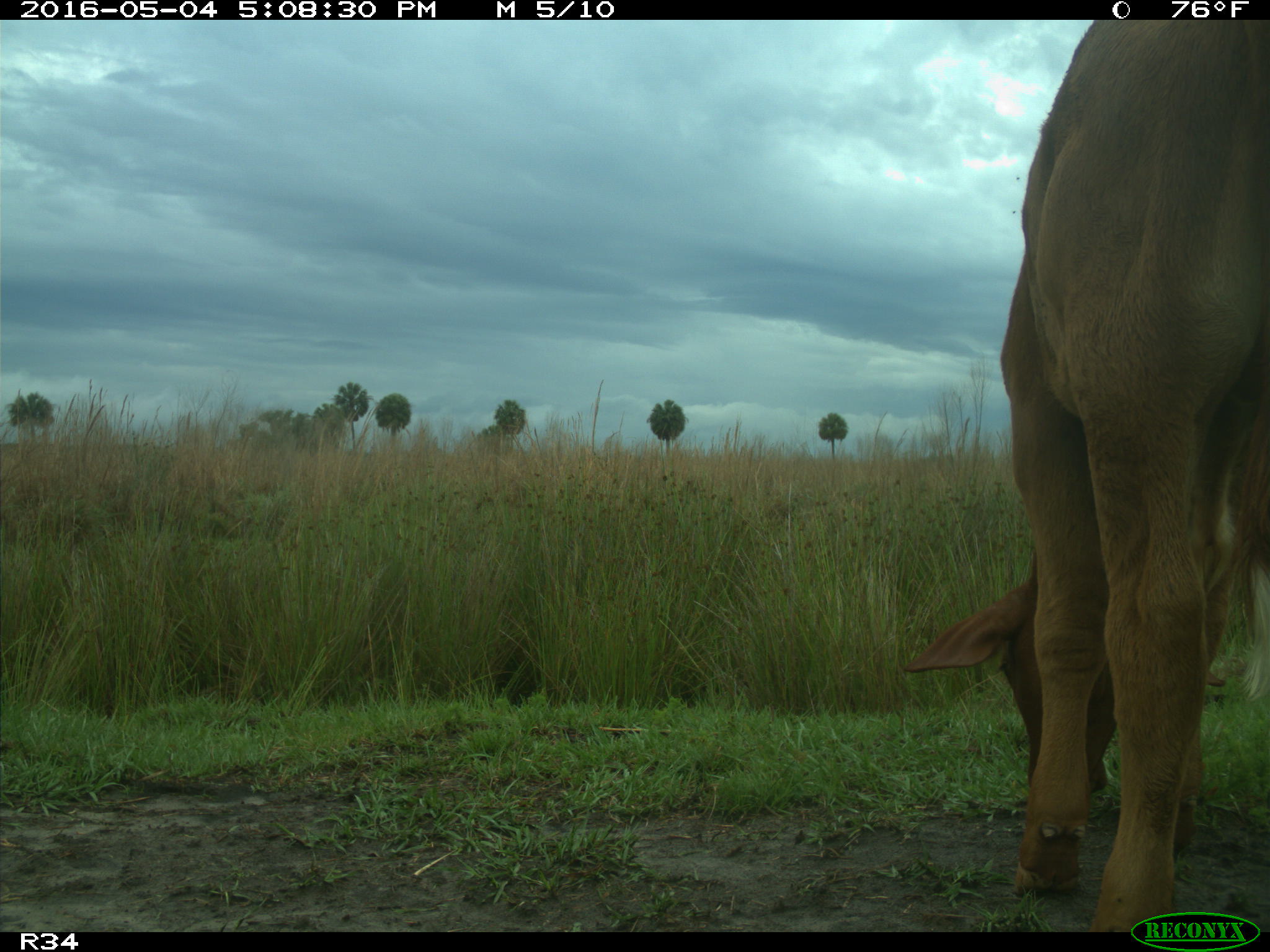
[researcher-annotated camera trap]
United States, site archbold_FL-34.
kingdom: Animalia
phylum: Chordata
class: Mammalia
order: Artiodactyla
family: Bovidae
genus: Bos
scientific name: Bos taurus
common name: domestic cow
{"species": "Bos taurus (domestic cow)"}